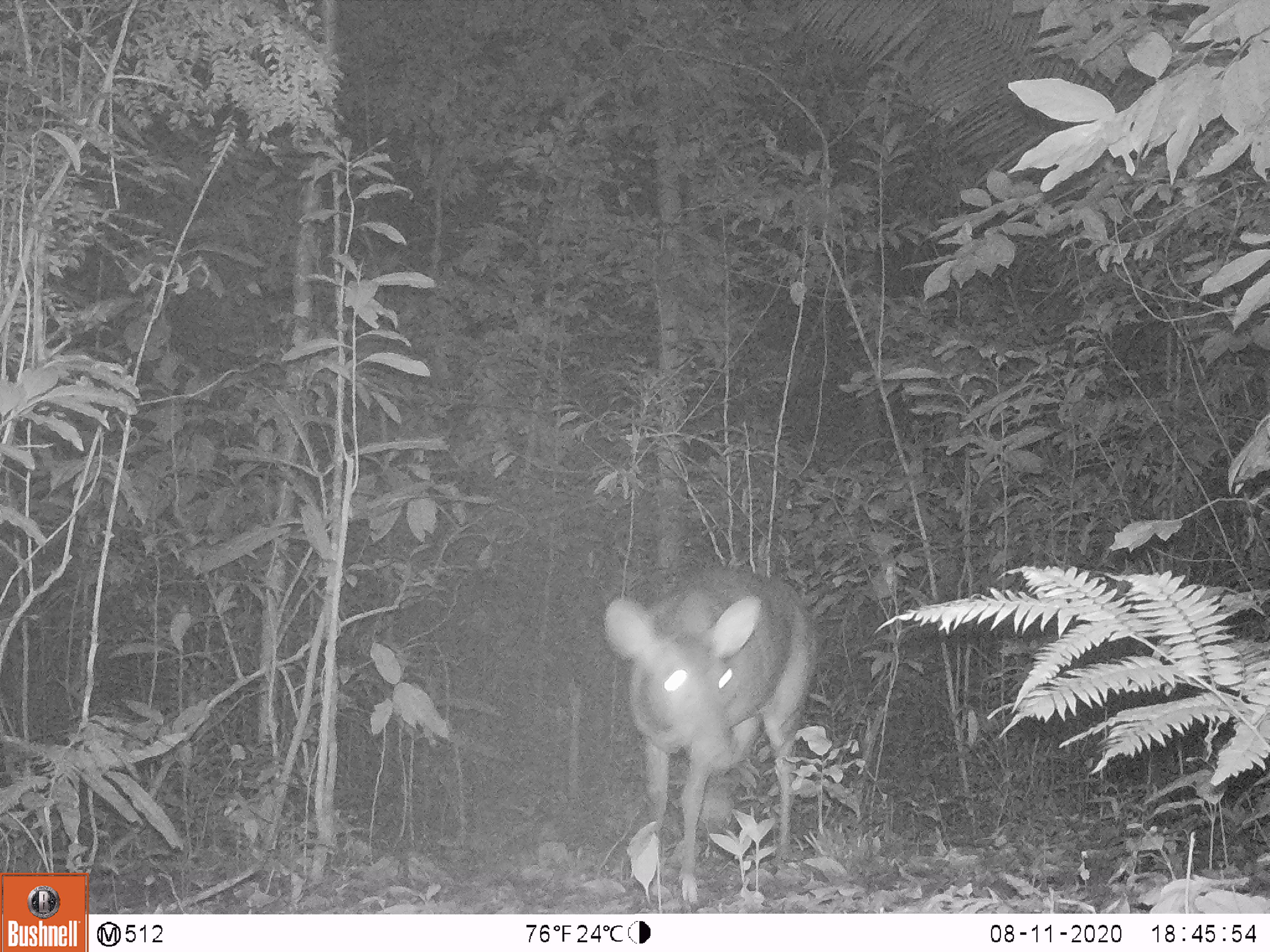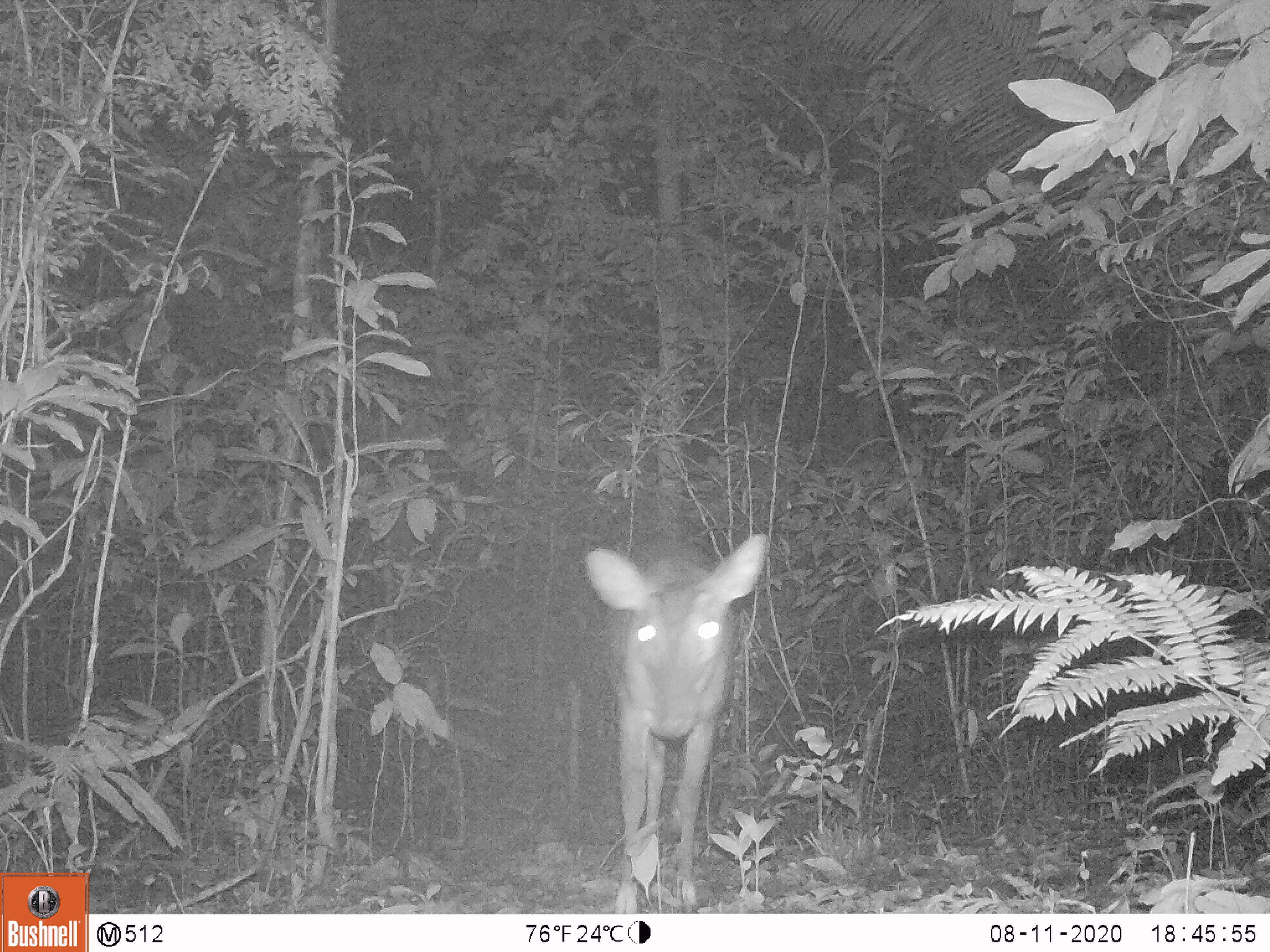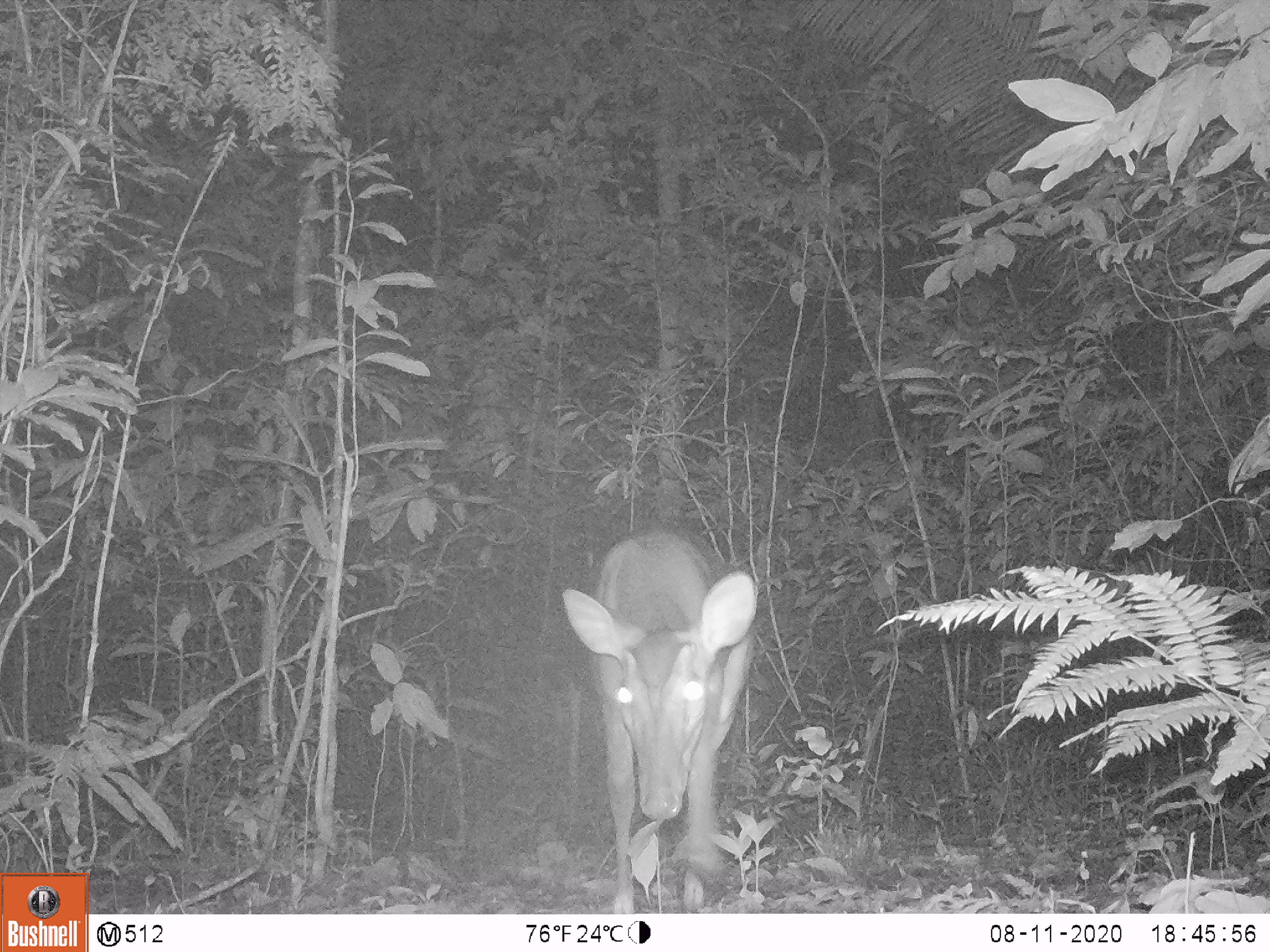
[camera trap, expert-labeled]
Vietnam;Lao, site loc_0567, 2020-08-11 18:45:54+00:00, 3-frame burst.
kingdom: Animalia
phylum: Chordata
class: Mammalia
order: Artiodactyla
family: Cervidae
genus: Muntiacus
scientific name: Muntiacus vuquangensis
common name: large-antlered muntjac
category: large antlered muntjac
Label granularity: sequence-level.